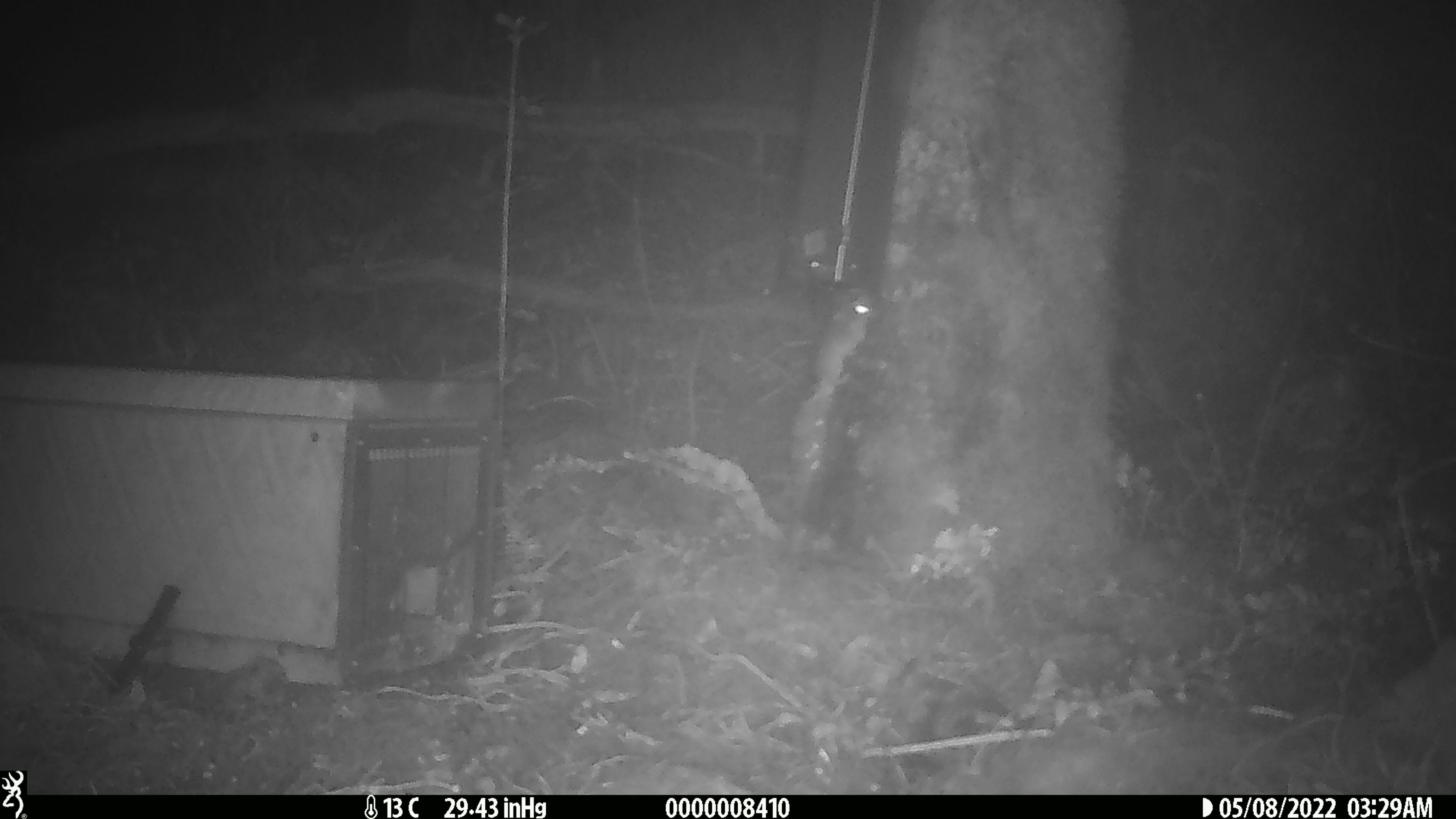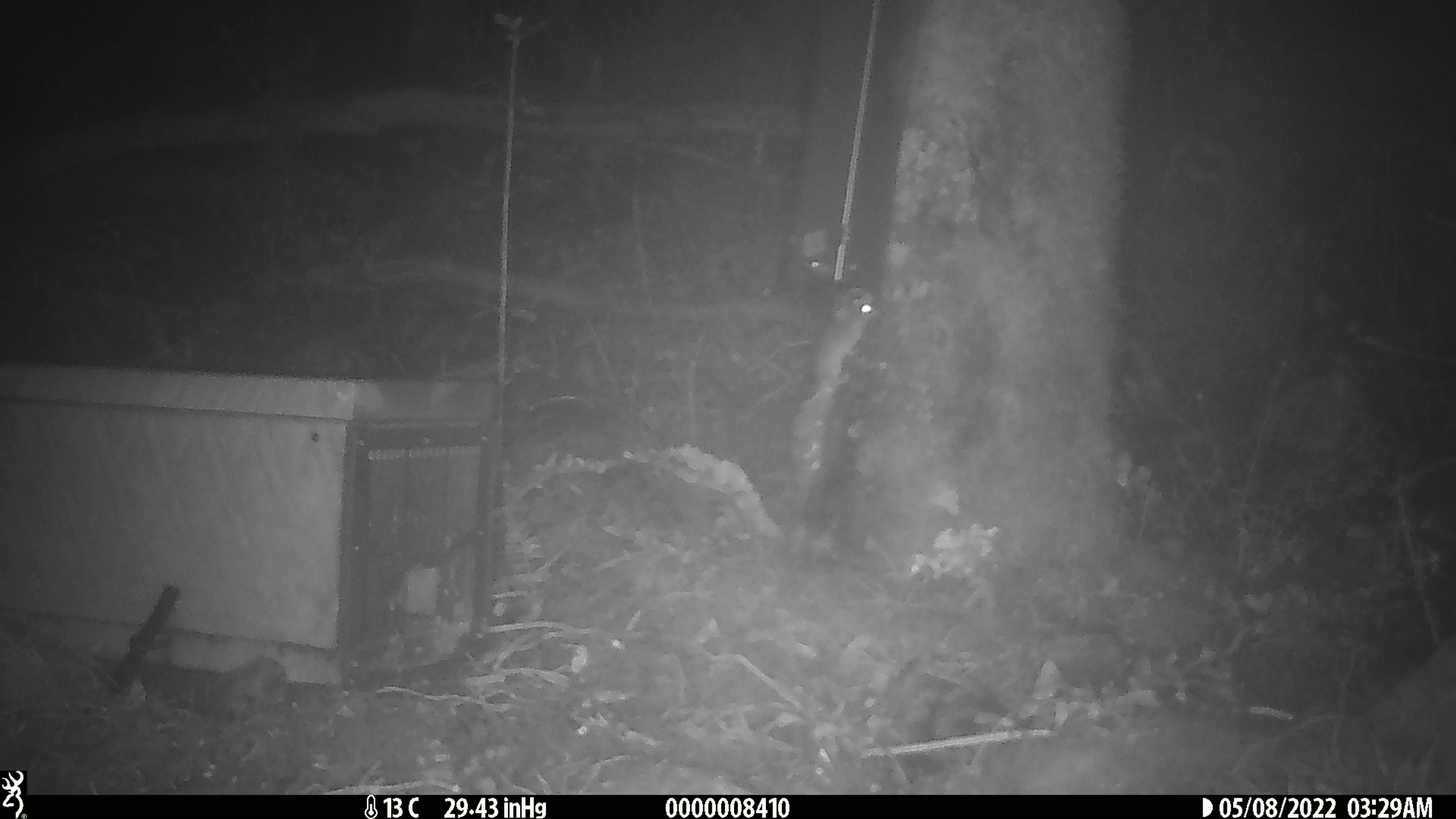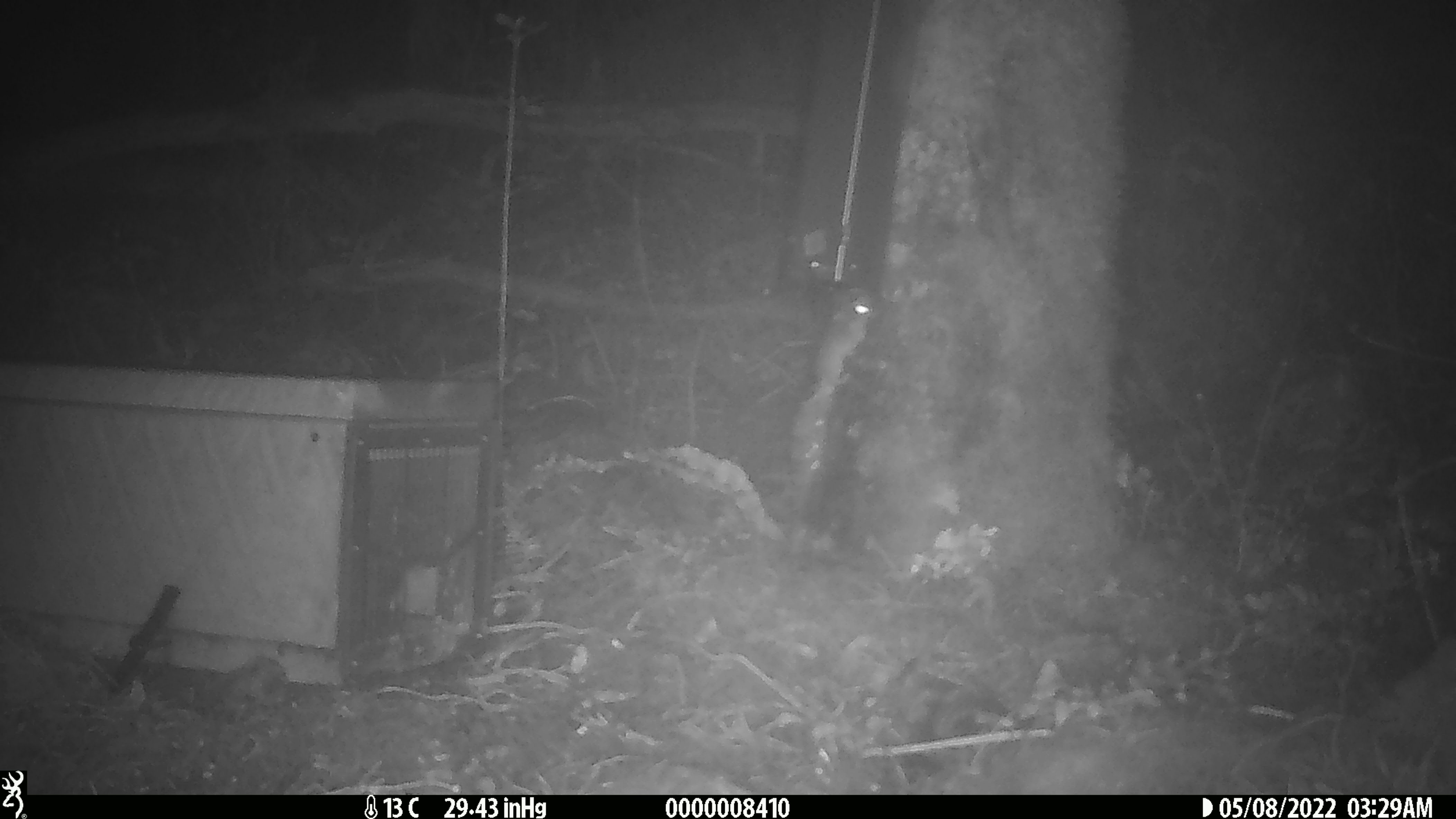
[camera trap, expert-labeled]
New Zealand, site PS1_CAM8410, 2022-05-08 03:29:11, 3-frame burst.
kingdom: Animalia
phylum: Chordata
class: Mammalia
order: Rodentia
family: Muridae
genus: Mus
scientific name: Mus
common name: mouse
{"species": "mouse (Mus)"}